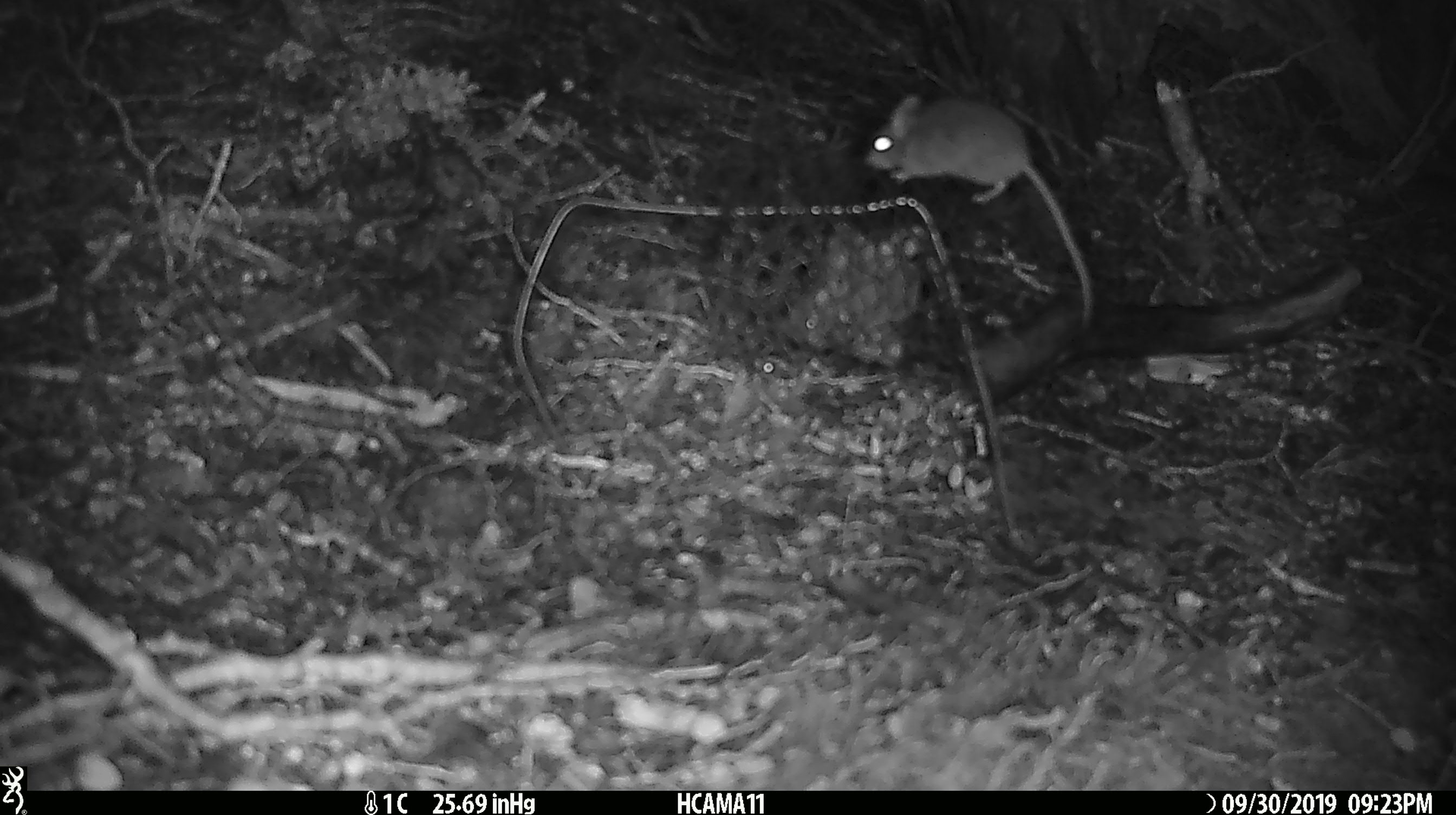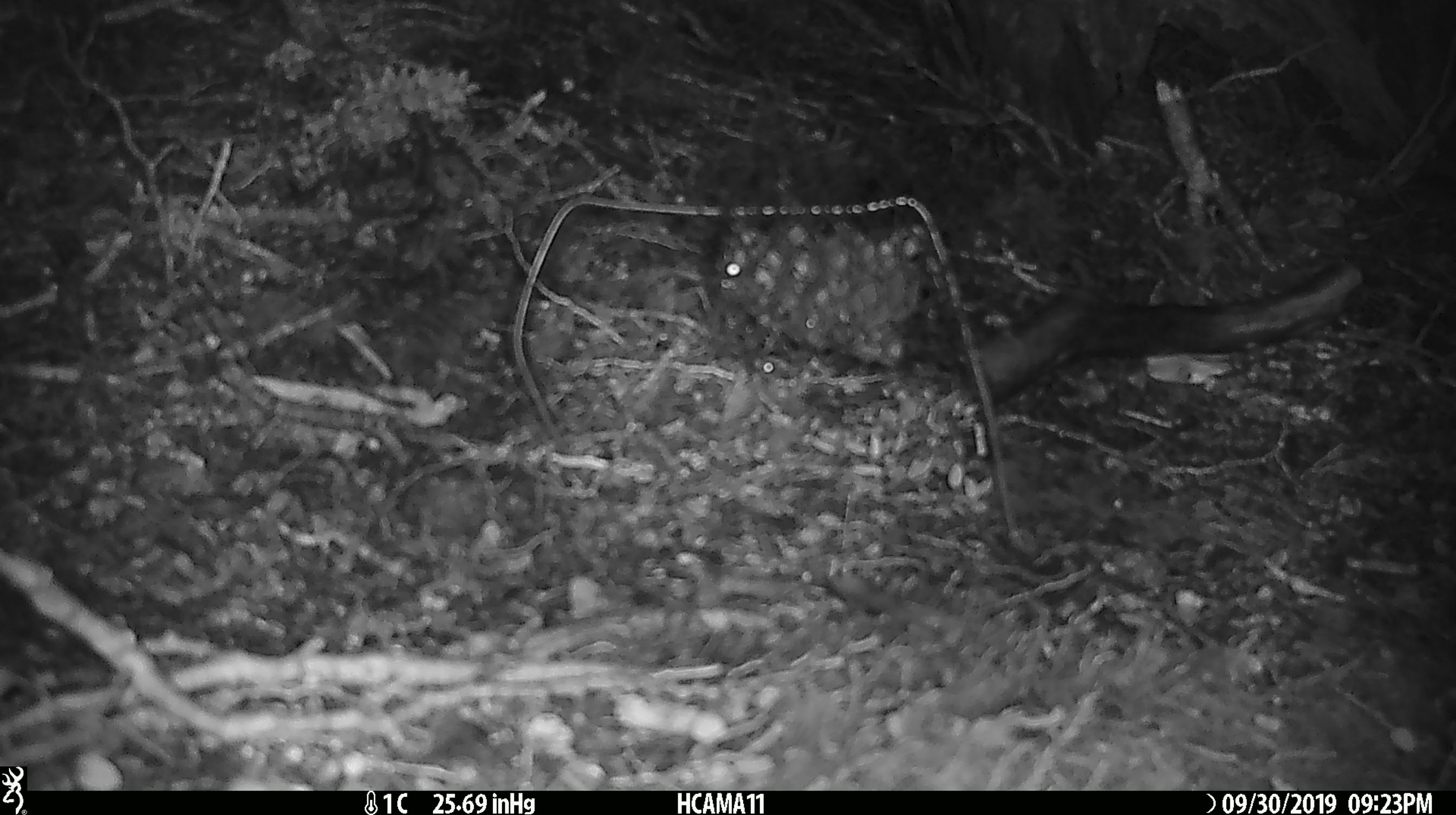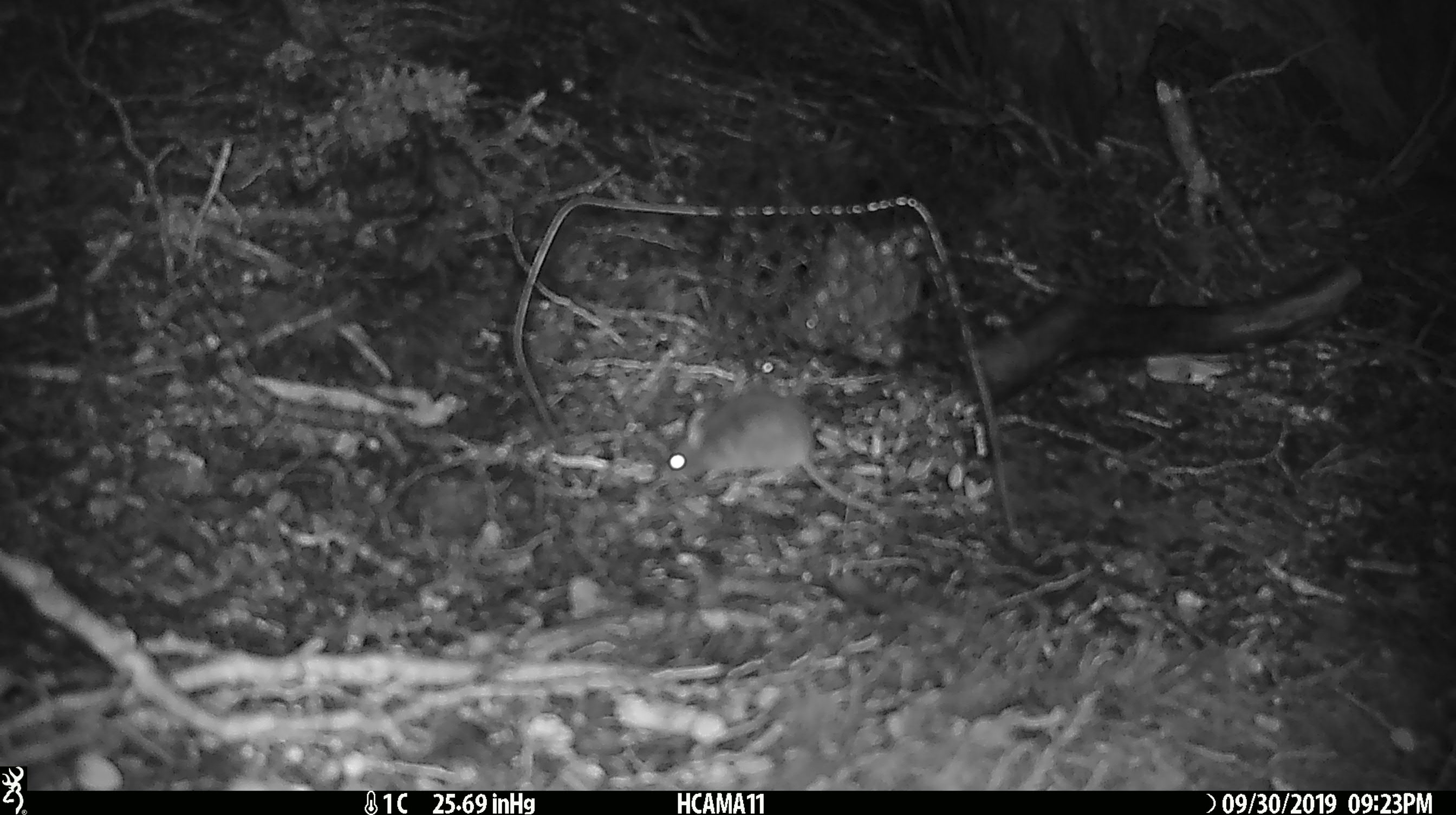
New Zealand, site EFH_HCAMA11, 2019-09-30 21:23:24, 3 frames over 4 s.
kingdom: Animalia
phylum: Chordata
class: Mammalia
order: Rodentia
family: Muridae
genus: Mus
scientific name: Mus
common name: mouse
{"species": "mouse (Mus)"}